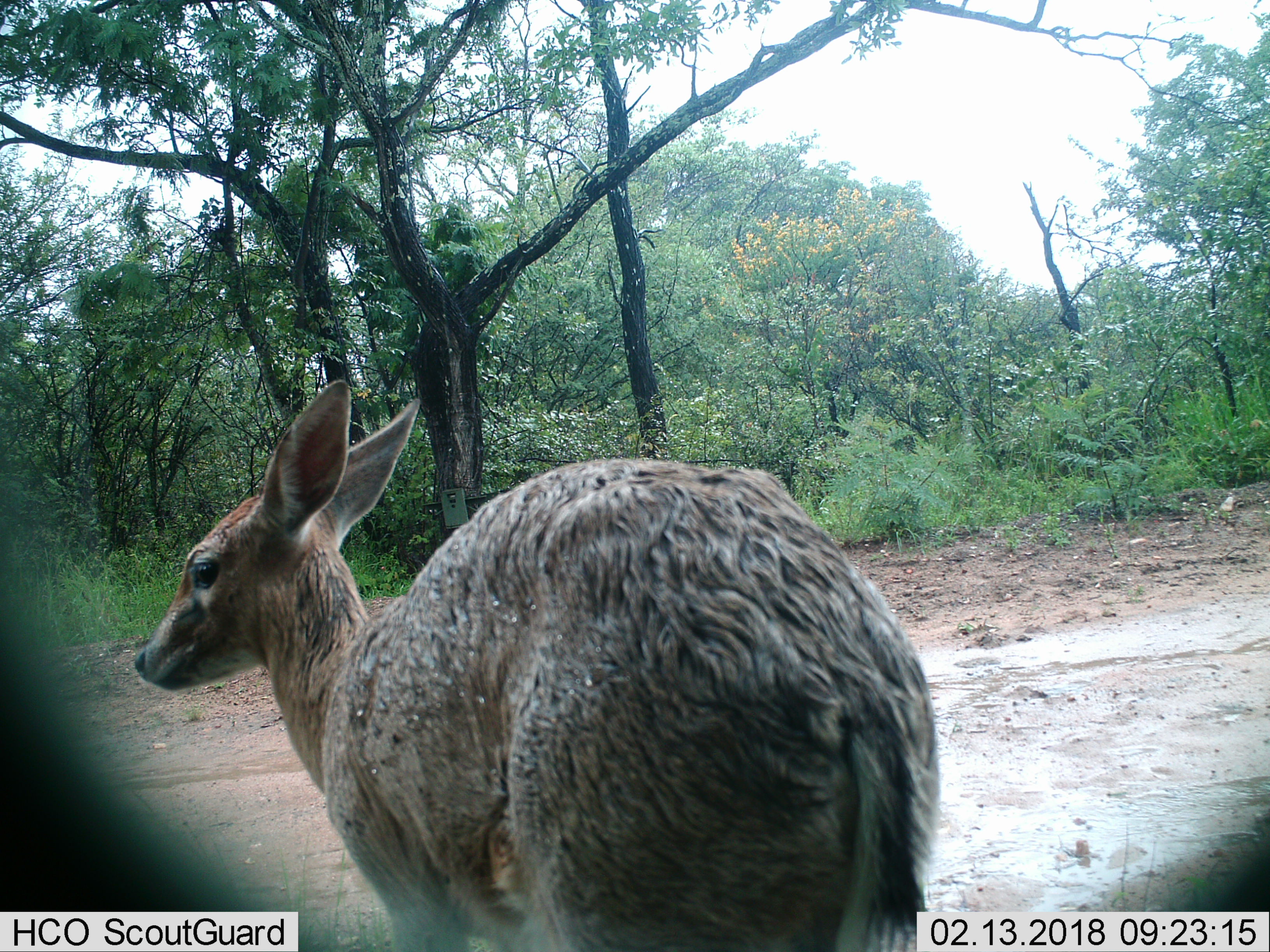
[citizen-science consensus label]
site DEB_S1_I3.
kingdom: Animalia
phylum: Chordata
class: Mammalia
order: Artiodactyla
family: Bovidae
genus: Sylvicapra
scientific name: Sylvicapra grimmia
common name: common duiker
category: duikercommongrey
Duikercommongrey (common duiker) (Sylvicapra grimmia), count 1. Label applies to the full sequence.